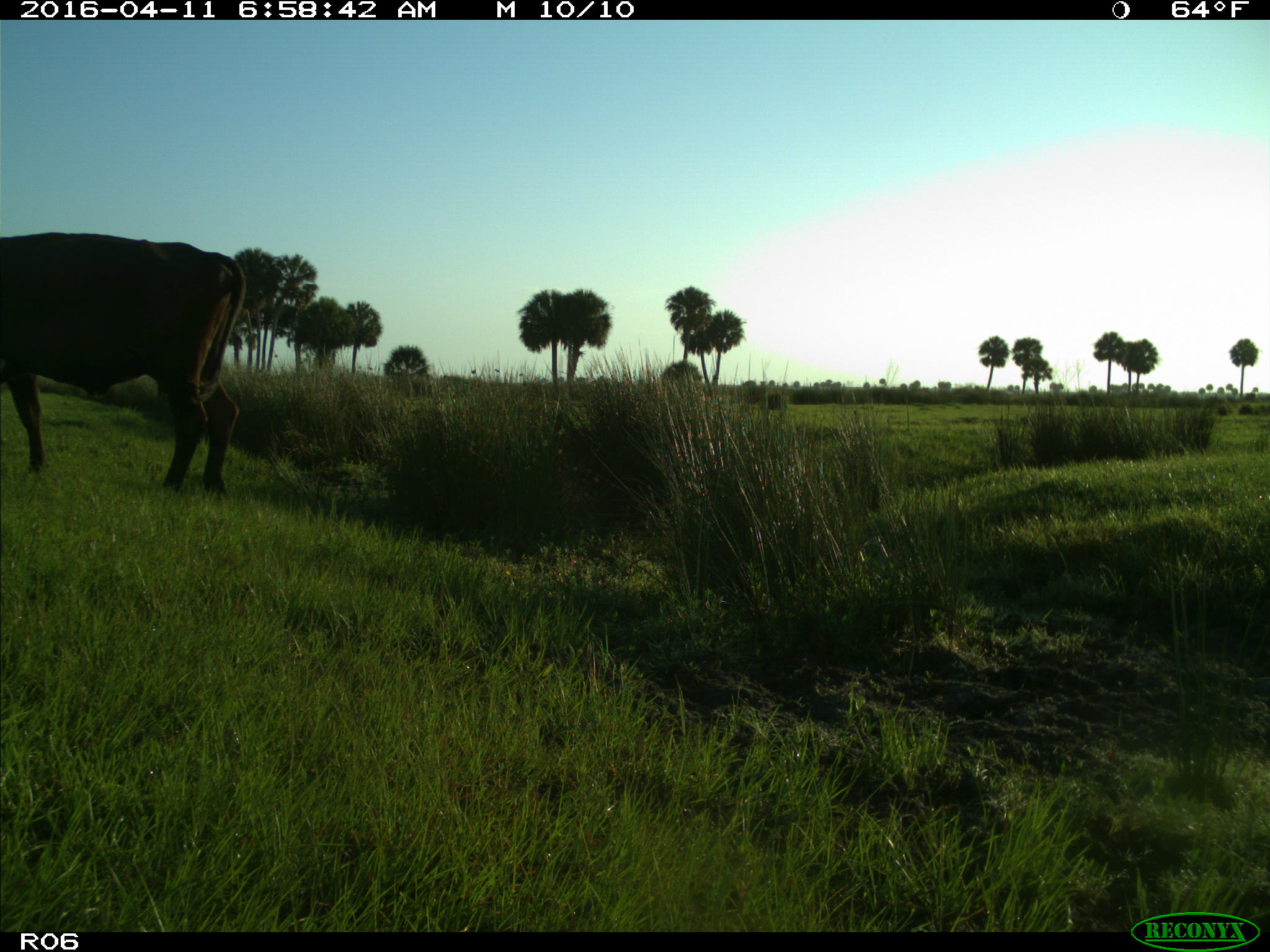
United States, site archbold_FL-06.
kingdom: Animalia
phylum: Chordata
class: Mammalia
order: Artiodactyla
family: Bovidae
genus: Bos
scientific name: Bos taurus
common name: domestic cow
Bos taurus (domestic cow).